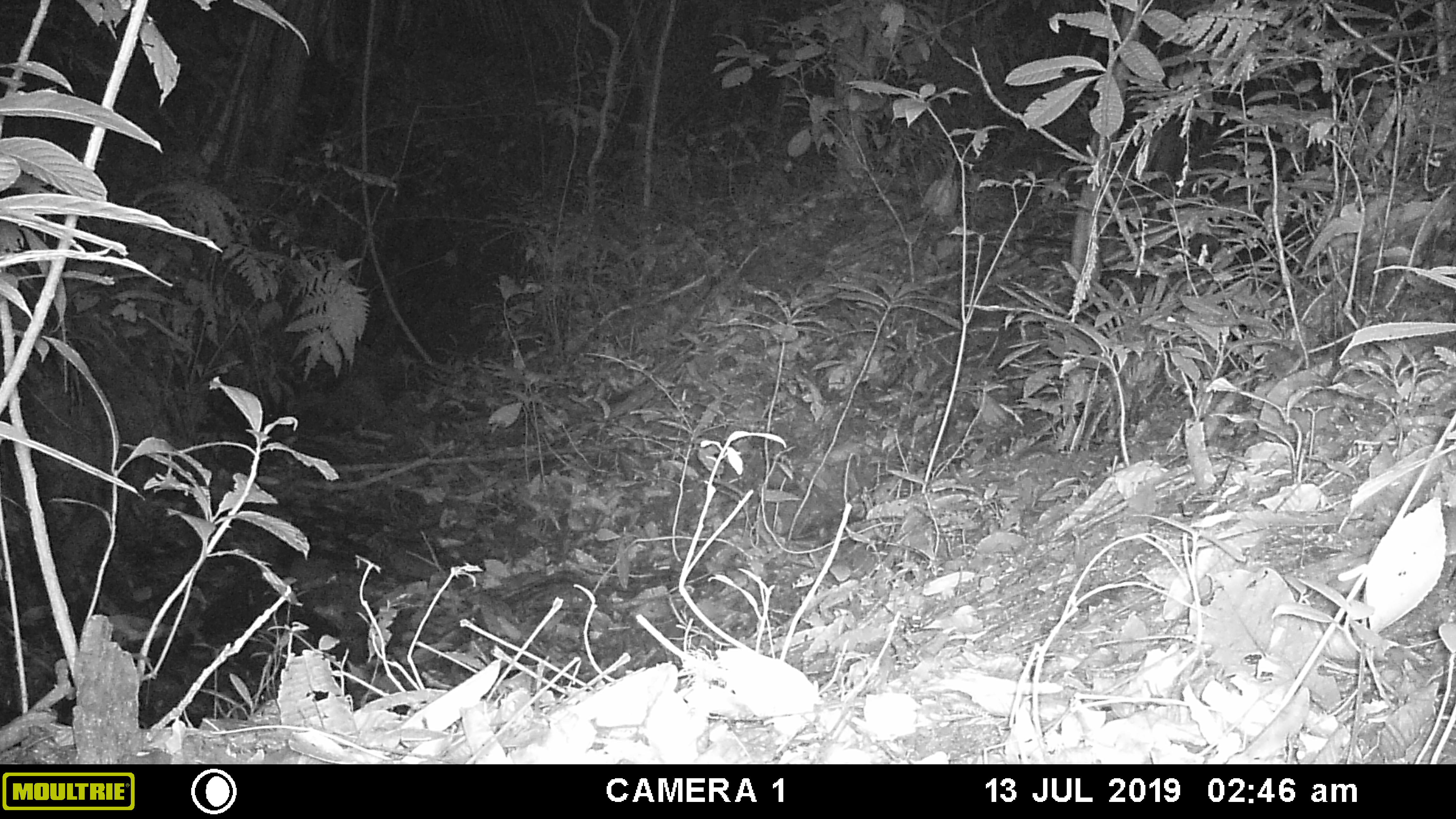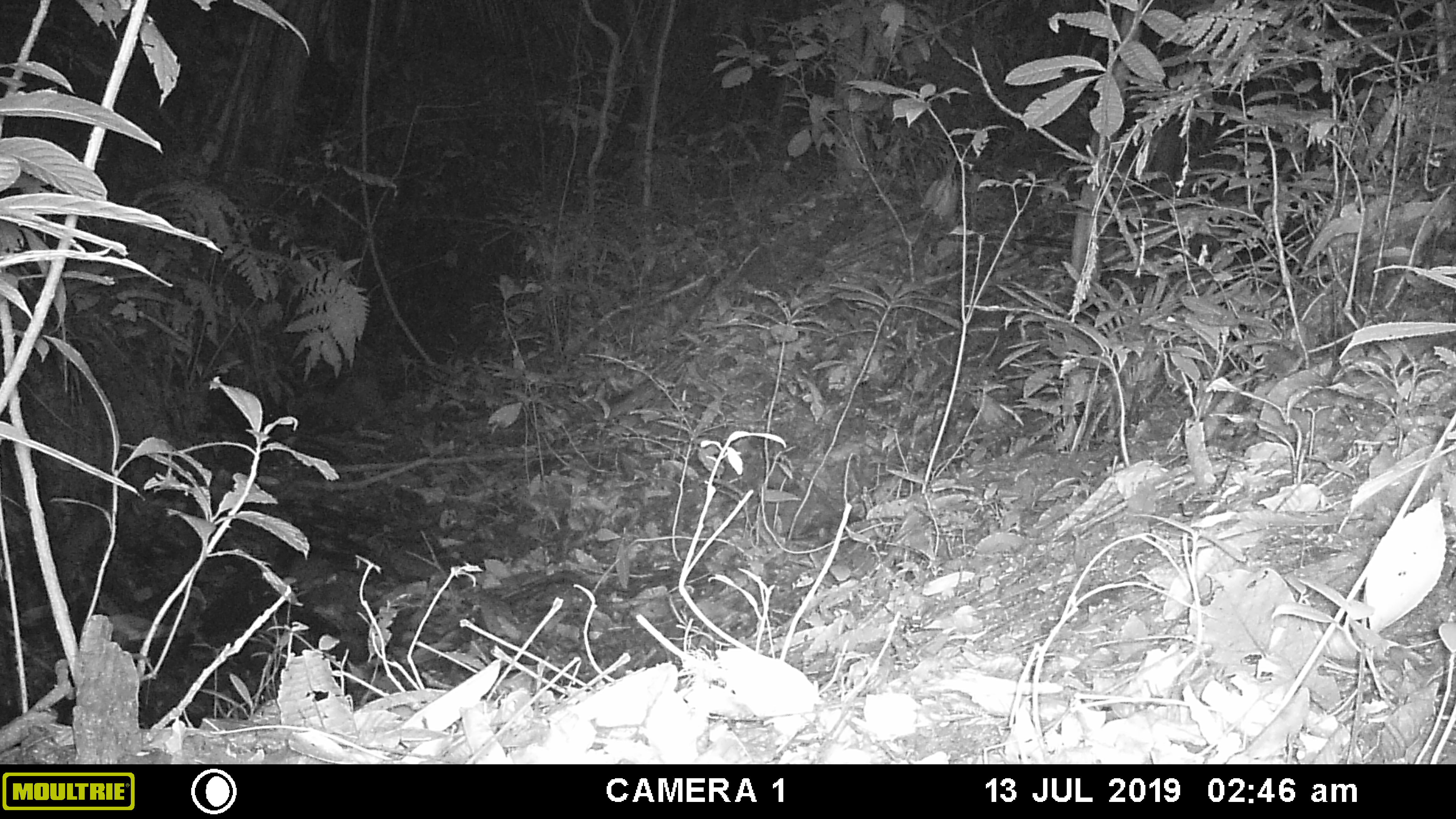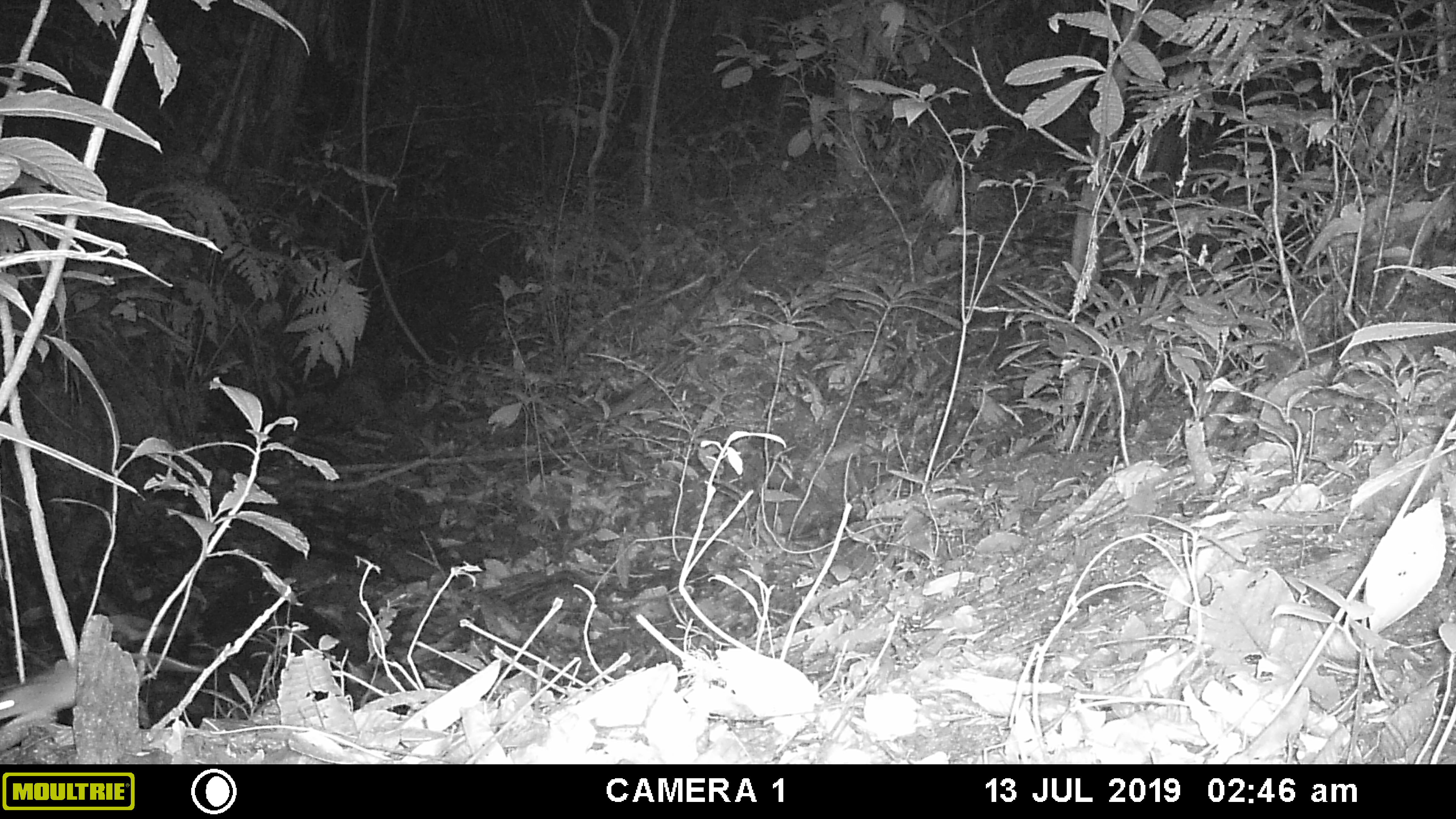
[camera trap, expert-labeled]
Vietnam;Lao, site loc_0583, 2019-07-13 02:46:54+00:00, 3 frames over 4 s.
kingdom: Animalia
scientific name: Animalia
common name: animal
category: unidentified animal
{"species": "unidentified animal (animal) (Animalia)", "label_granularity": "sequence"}